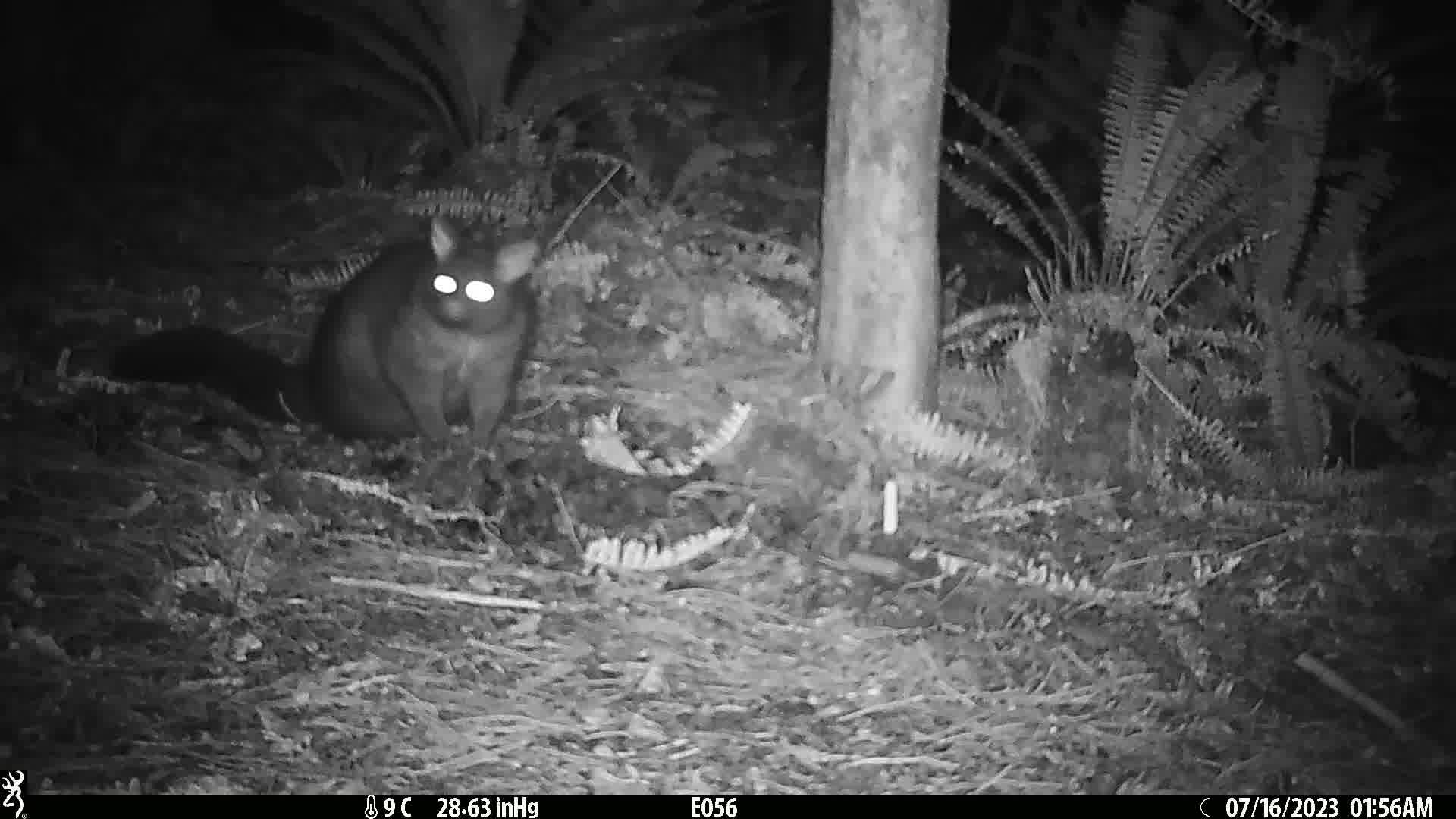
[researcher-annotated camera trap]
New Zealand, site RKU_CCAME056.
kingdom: Animalia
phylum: Chordata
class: Mammalia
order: Diprotodontia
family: Phalangeridae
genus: Trichosurus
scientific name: Trichosurus vulpecula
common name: common brushtail possum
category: possum